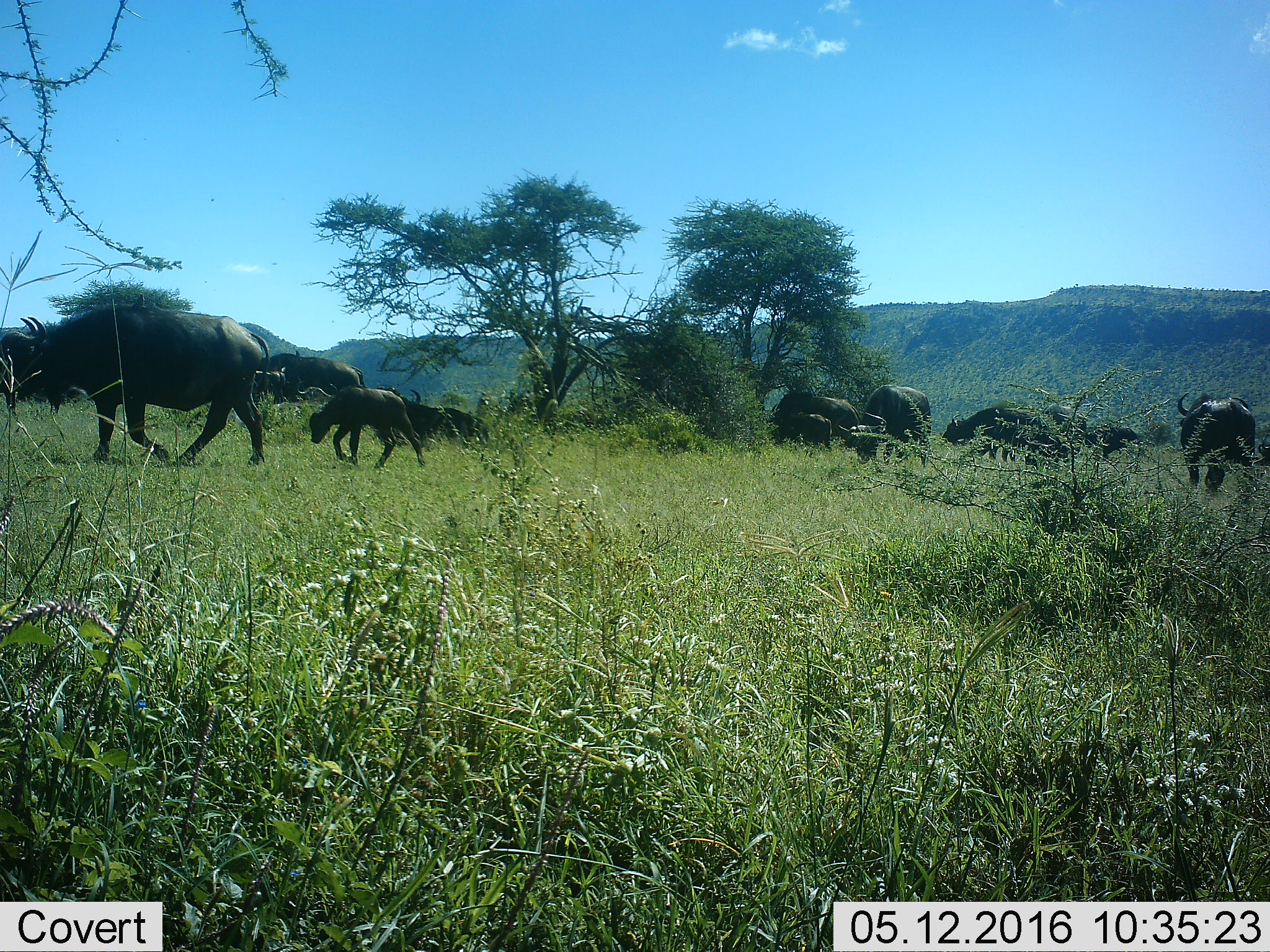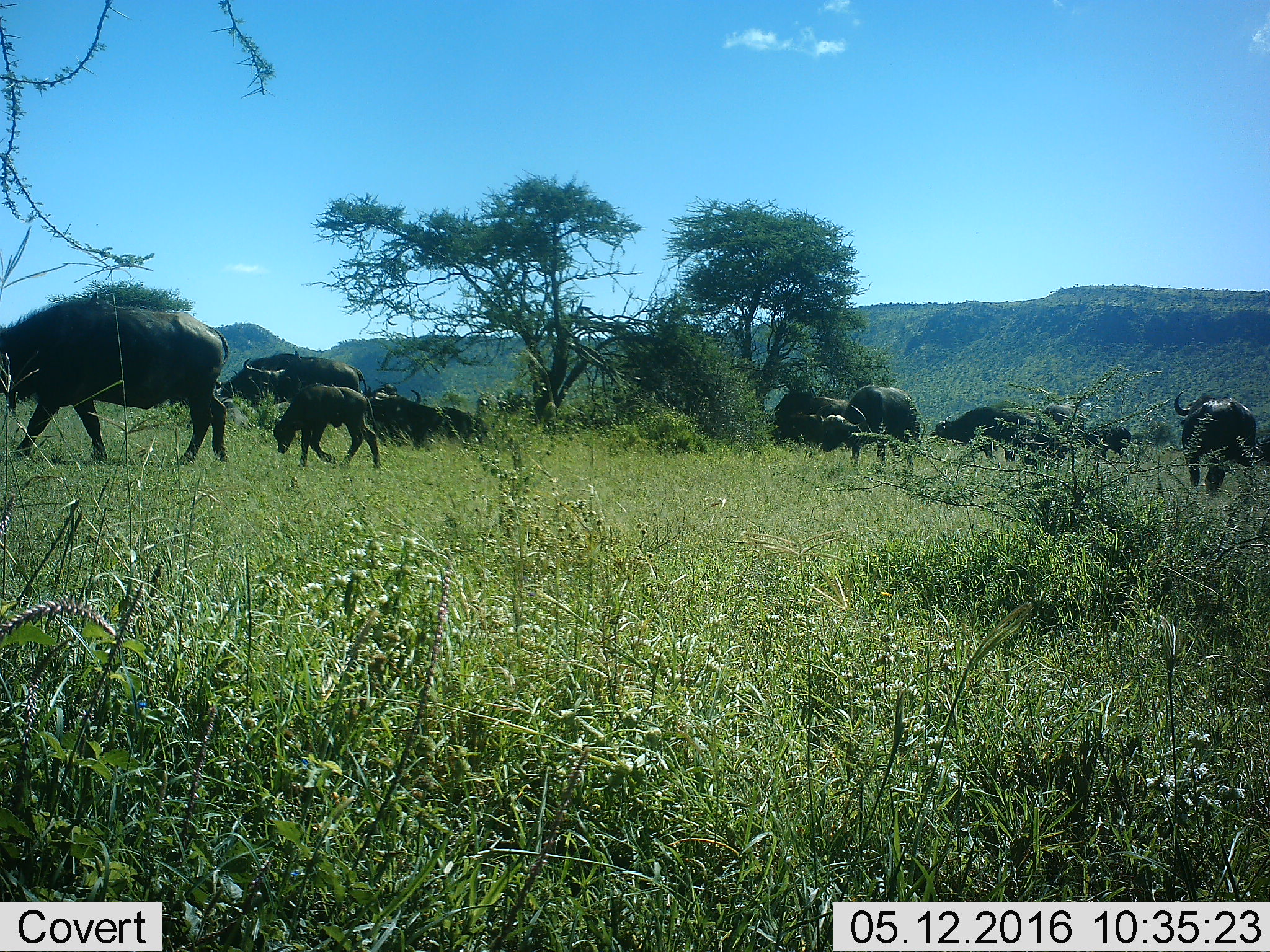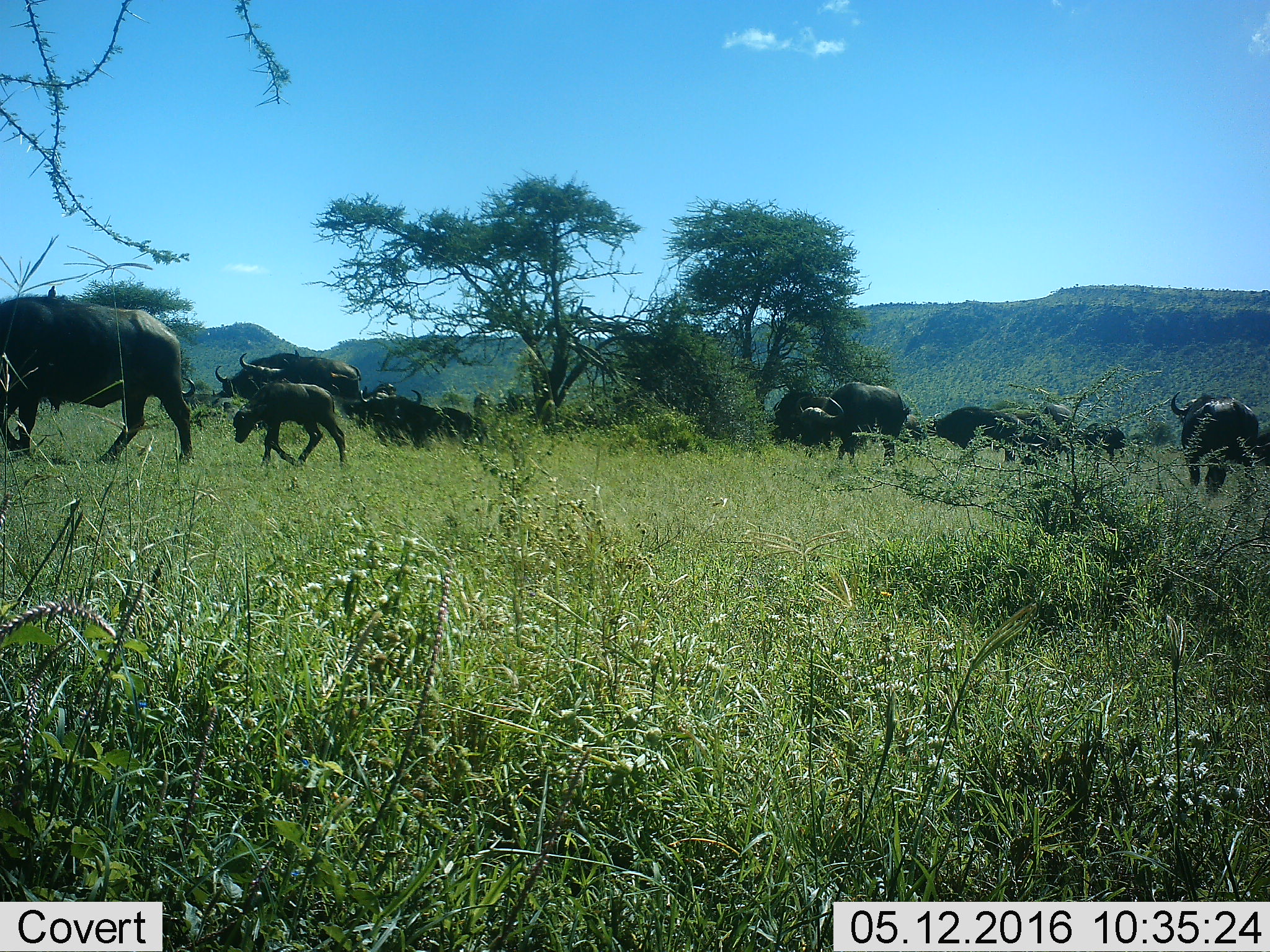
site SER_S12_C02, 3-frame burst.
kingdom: Animalia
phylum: Chordata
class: Mammalia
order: Artiodactyla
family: Bovidae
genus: Syncerus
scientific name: Syncerus caffer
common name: african buffalo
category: buffalo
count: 11-50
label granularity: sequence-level